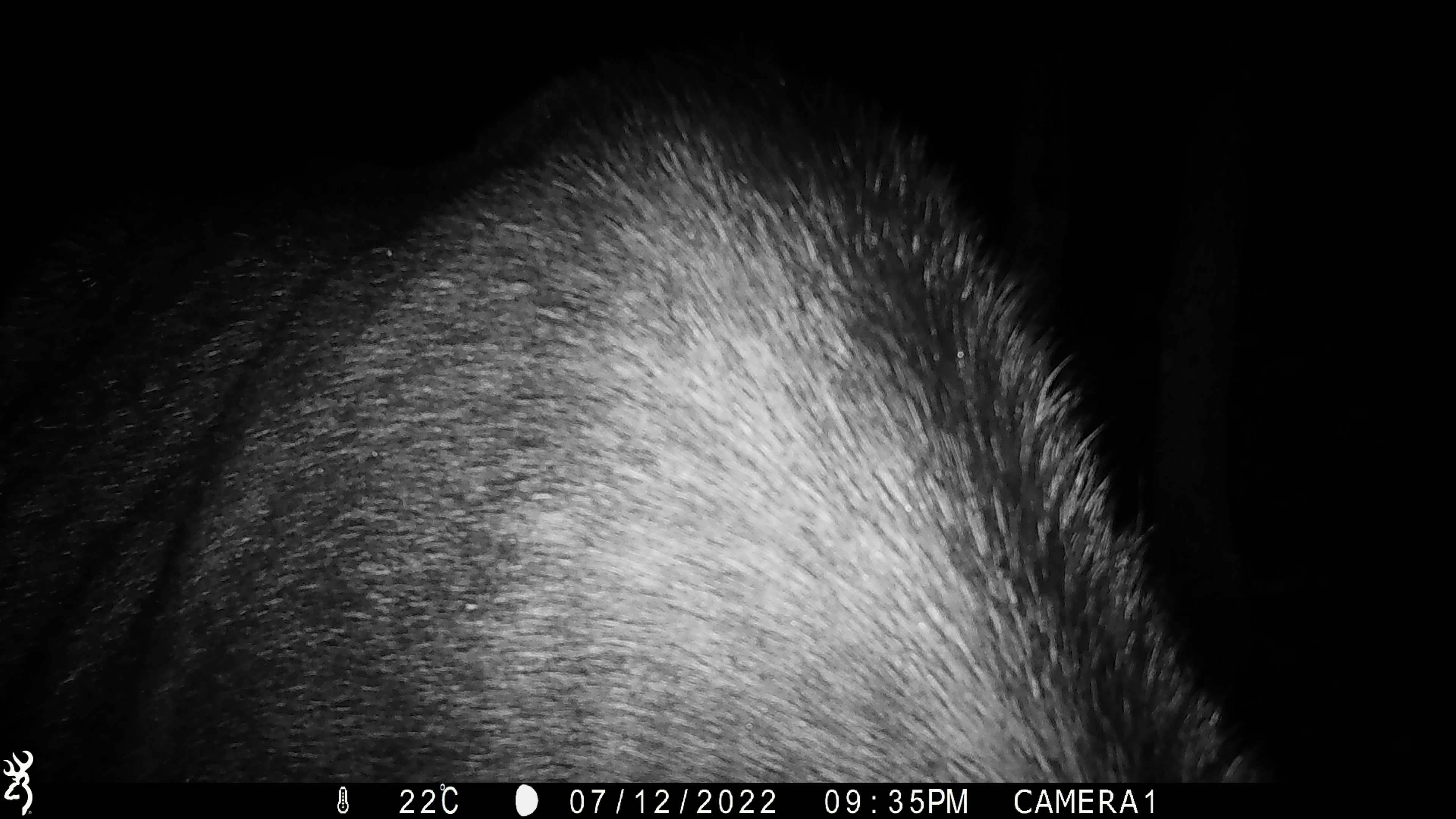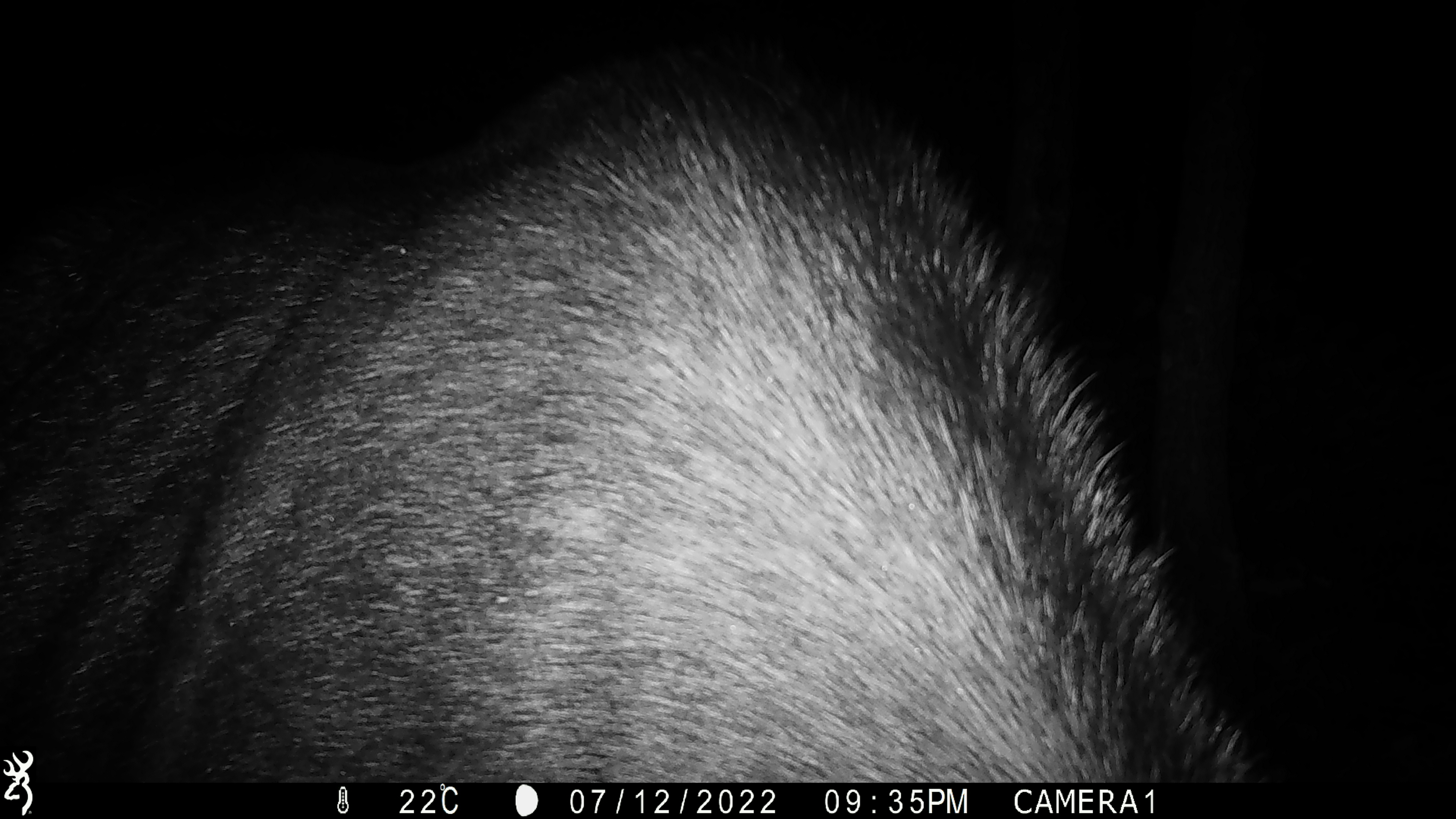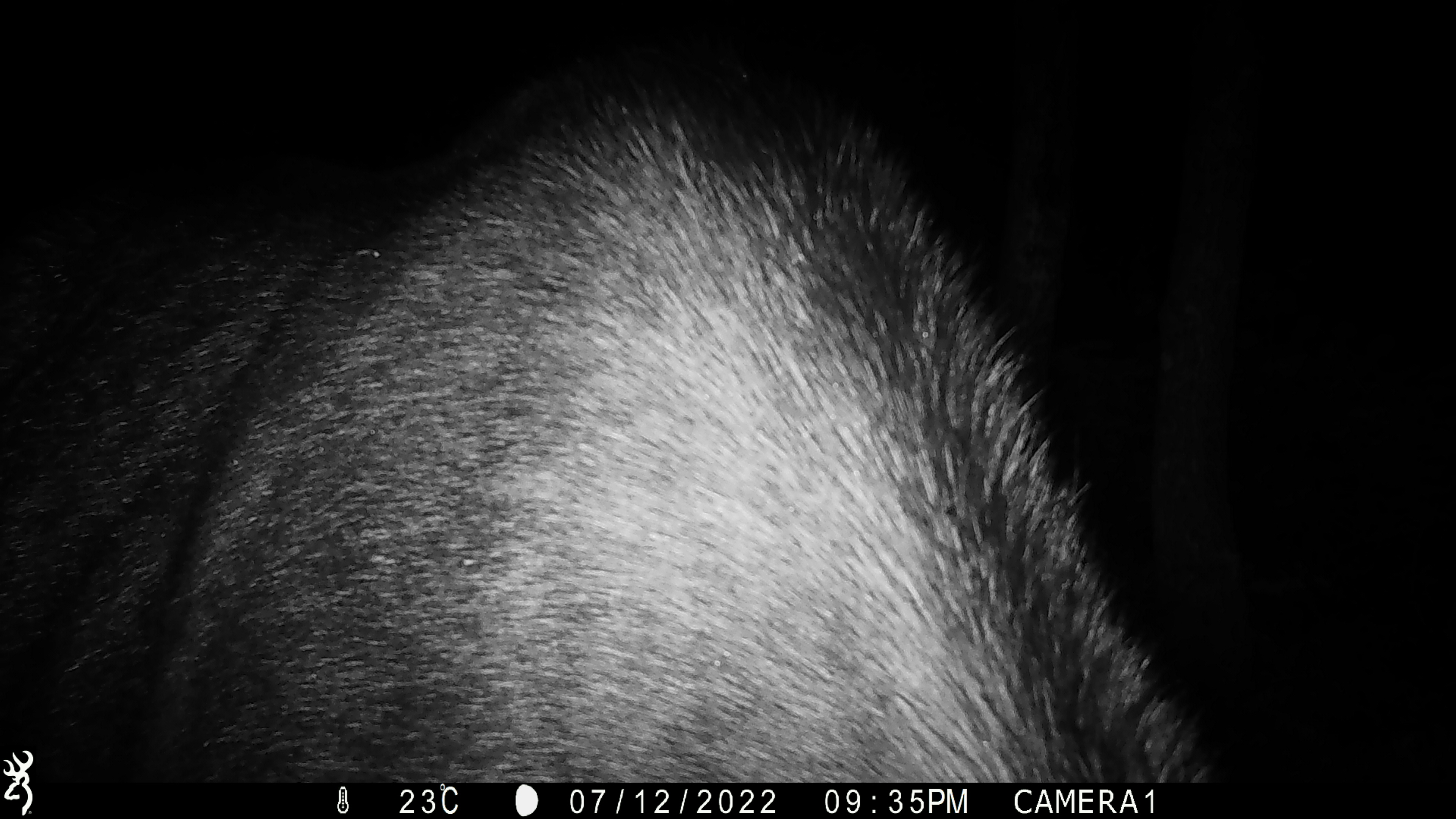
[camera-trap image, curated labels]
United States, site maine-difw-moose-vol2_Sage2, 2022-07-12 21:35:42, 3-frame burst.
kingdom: Animalia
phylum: Chordata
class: Mammalia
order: Artiodactyla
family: Cervidae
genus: Alces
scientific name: Alces alces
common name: moose